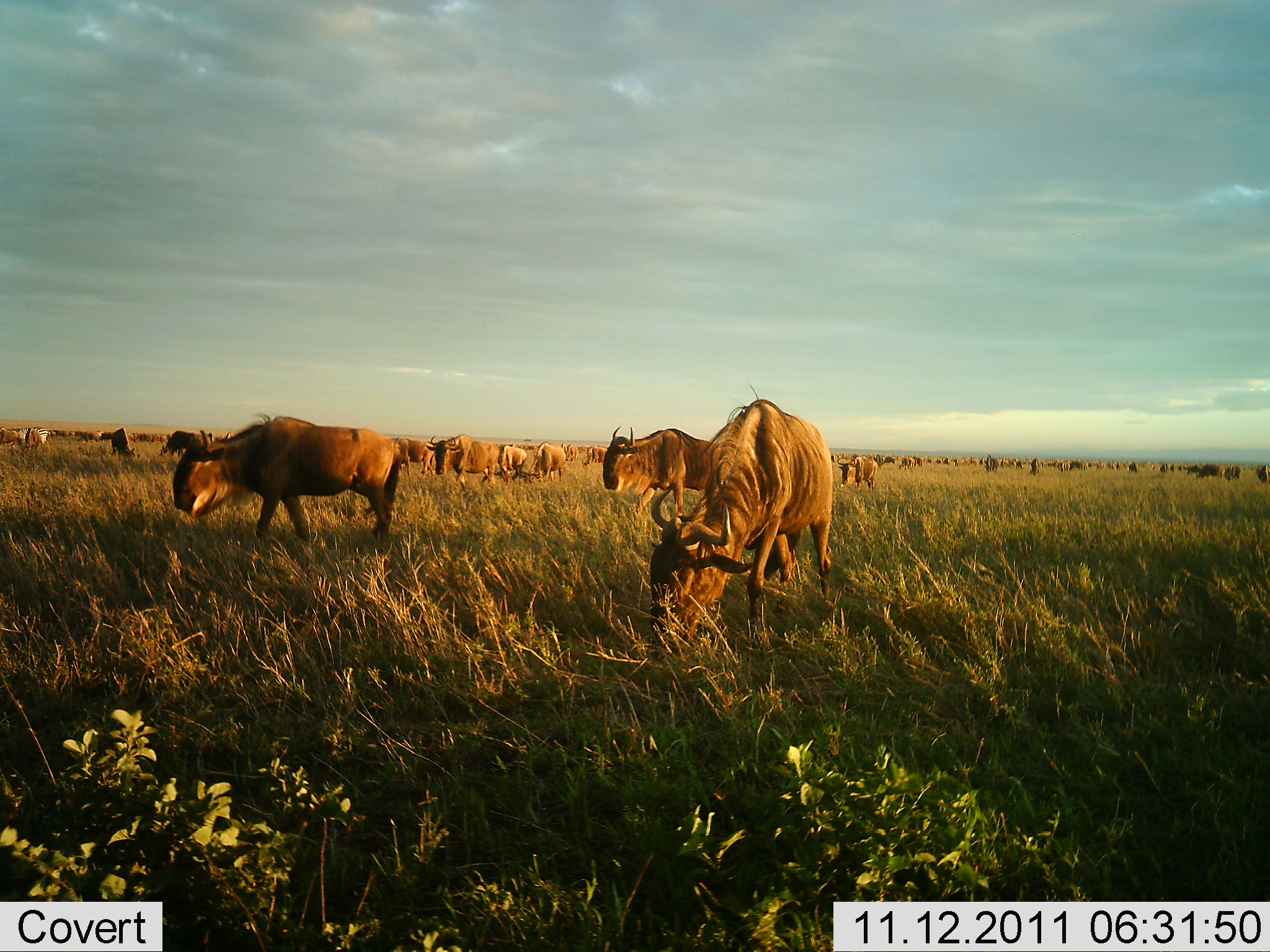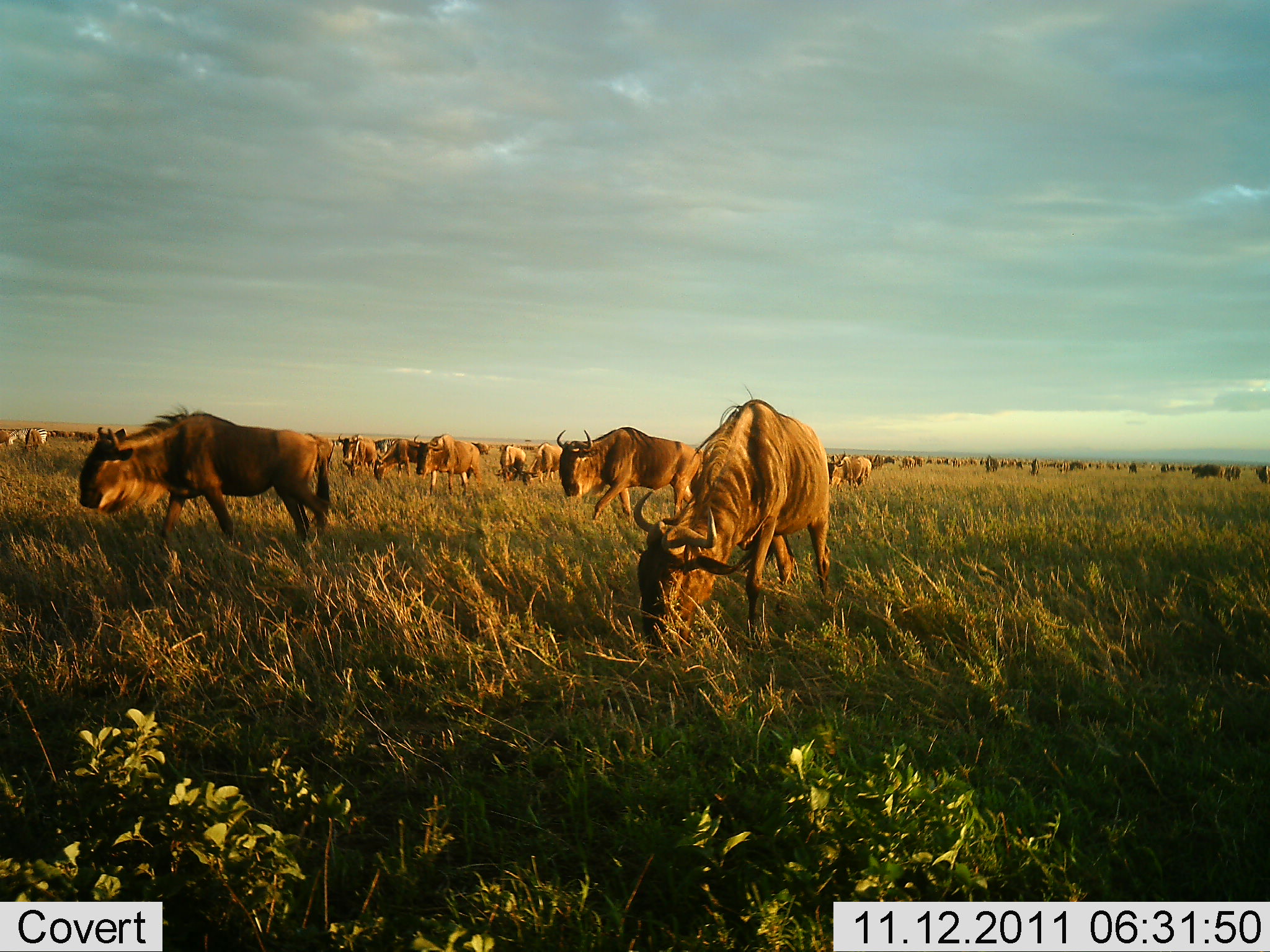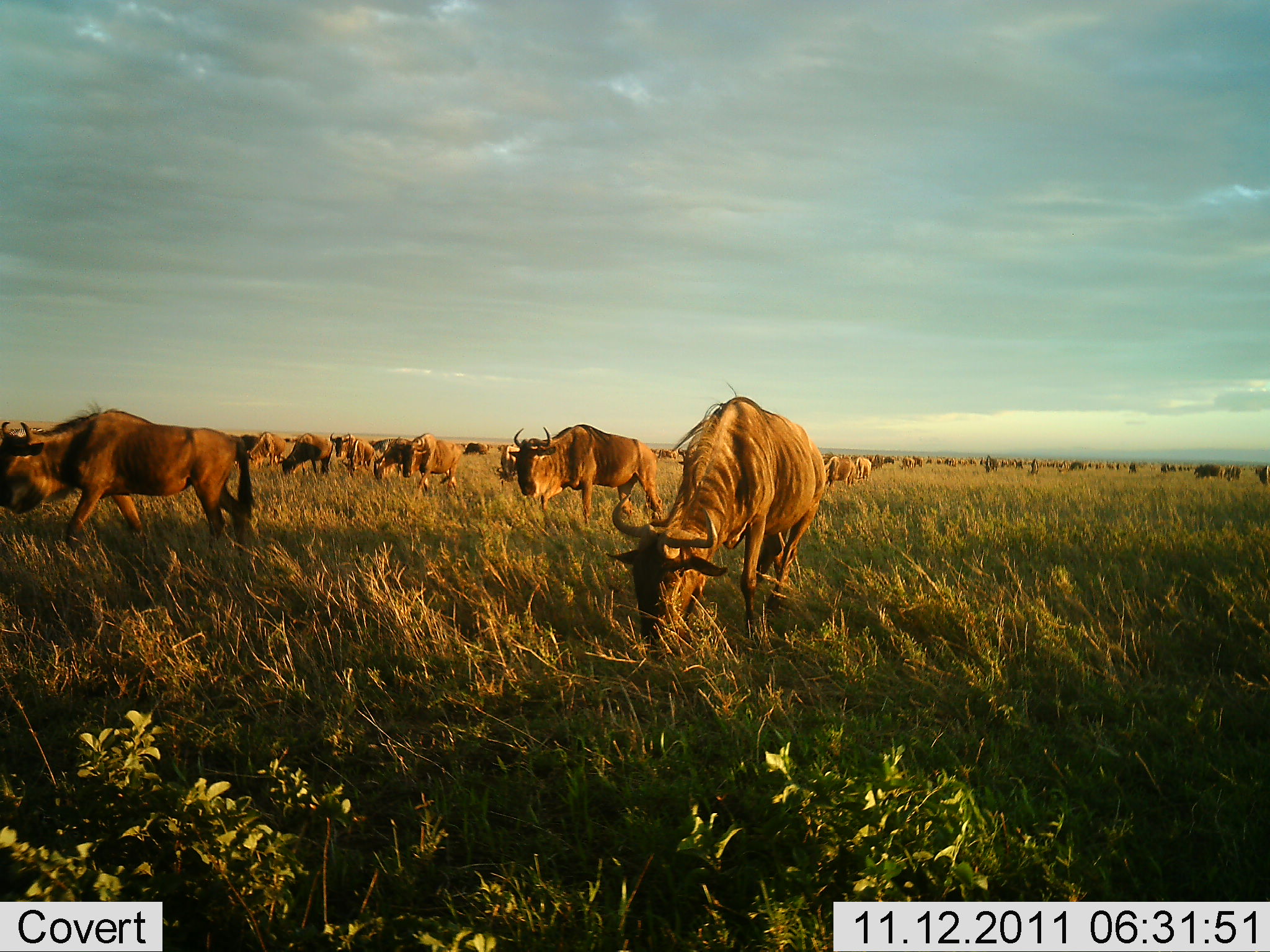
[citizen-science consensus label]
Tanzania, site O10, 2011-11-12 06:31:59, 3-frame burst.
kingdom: Animalia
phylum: Chordata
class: Mammalia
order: Artiodactyla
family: Bovidae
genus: Connochaetes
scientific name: Connochaetes taurinus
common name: blue wildebeest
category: wildebeest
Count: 11-50.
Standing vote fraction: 0%.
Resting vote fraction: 0%.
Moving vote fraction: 58%.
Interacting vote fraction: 0%.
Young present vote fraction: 0%.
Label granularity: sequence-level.